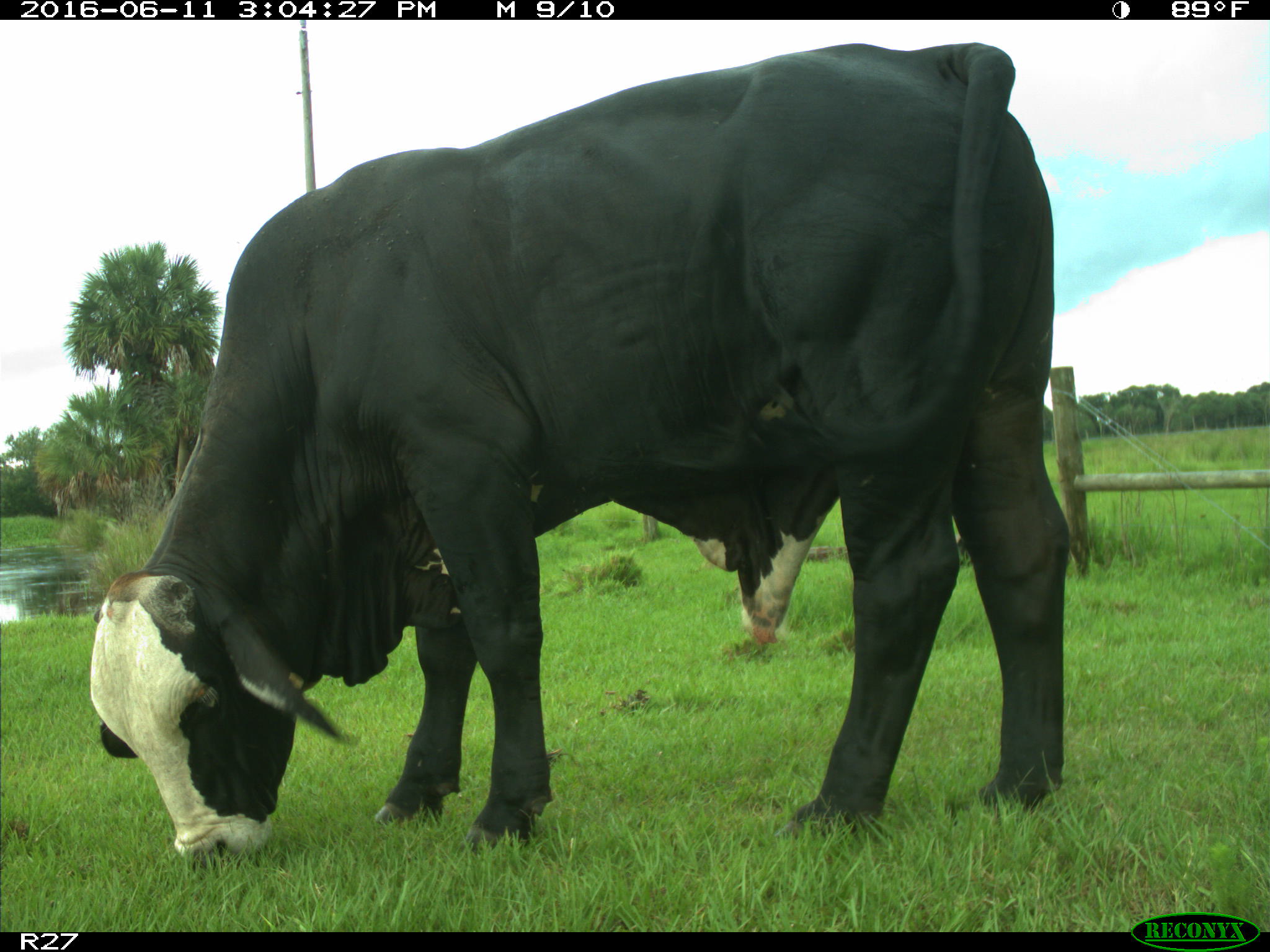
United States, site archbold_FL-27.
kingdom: Animalia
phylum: Chordata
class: Mammalia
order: Artiodactyla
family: Bovidae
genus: Bos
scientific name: Bos taurus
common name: domestic cow